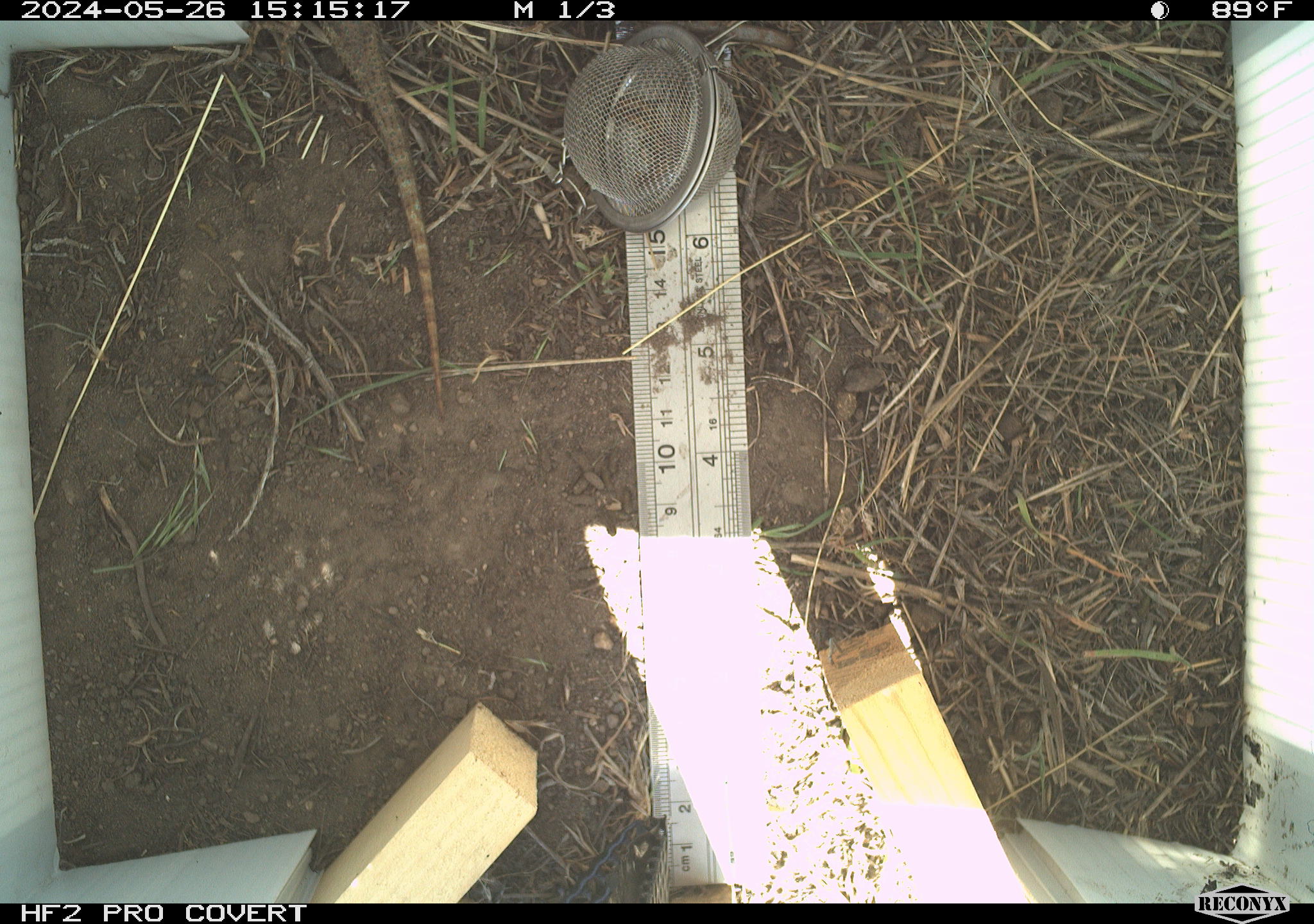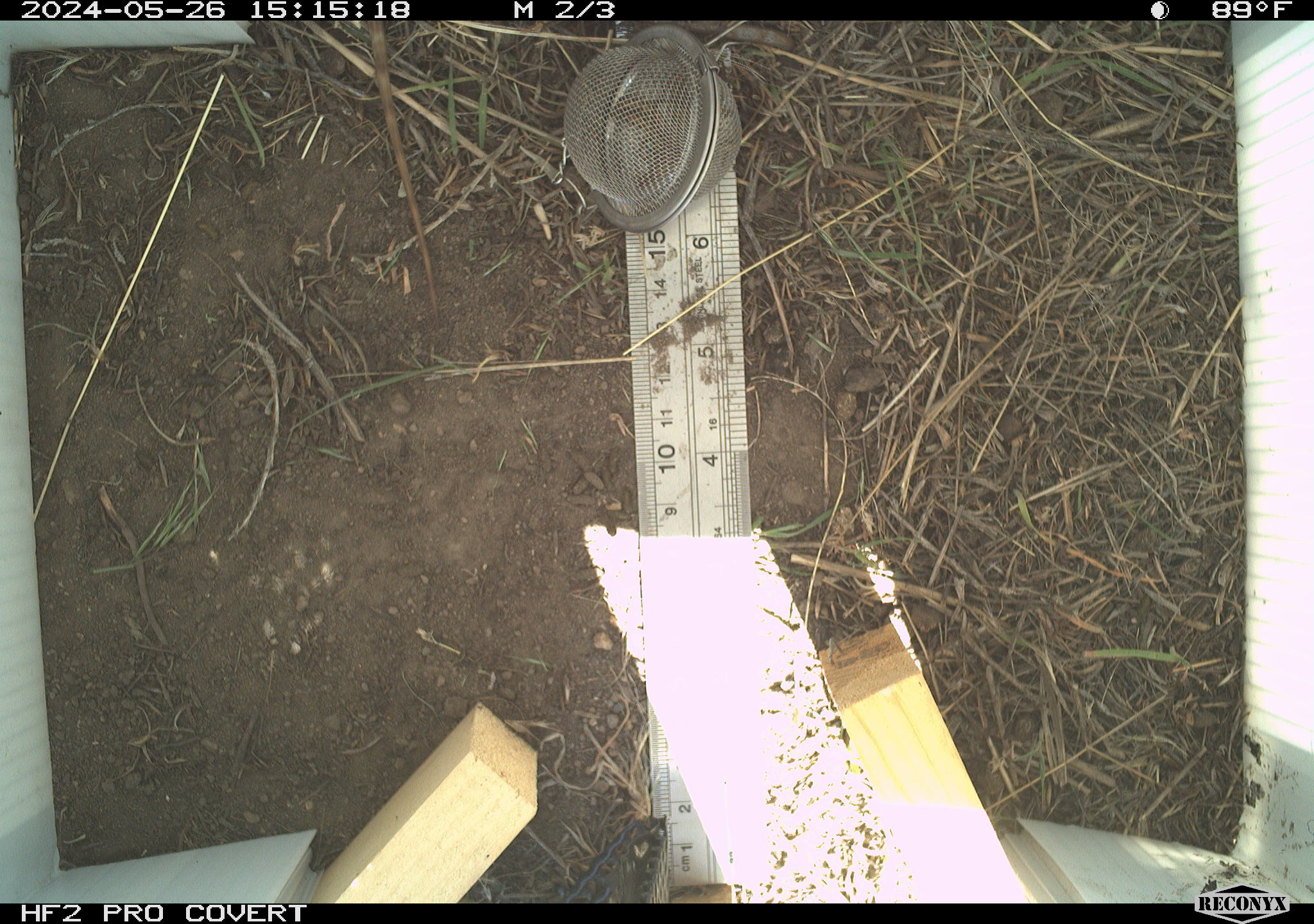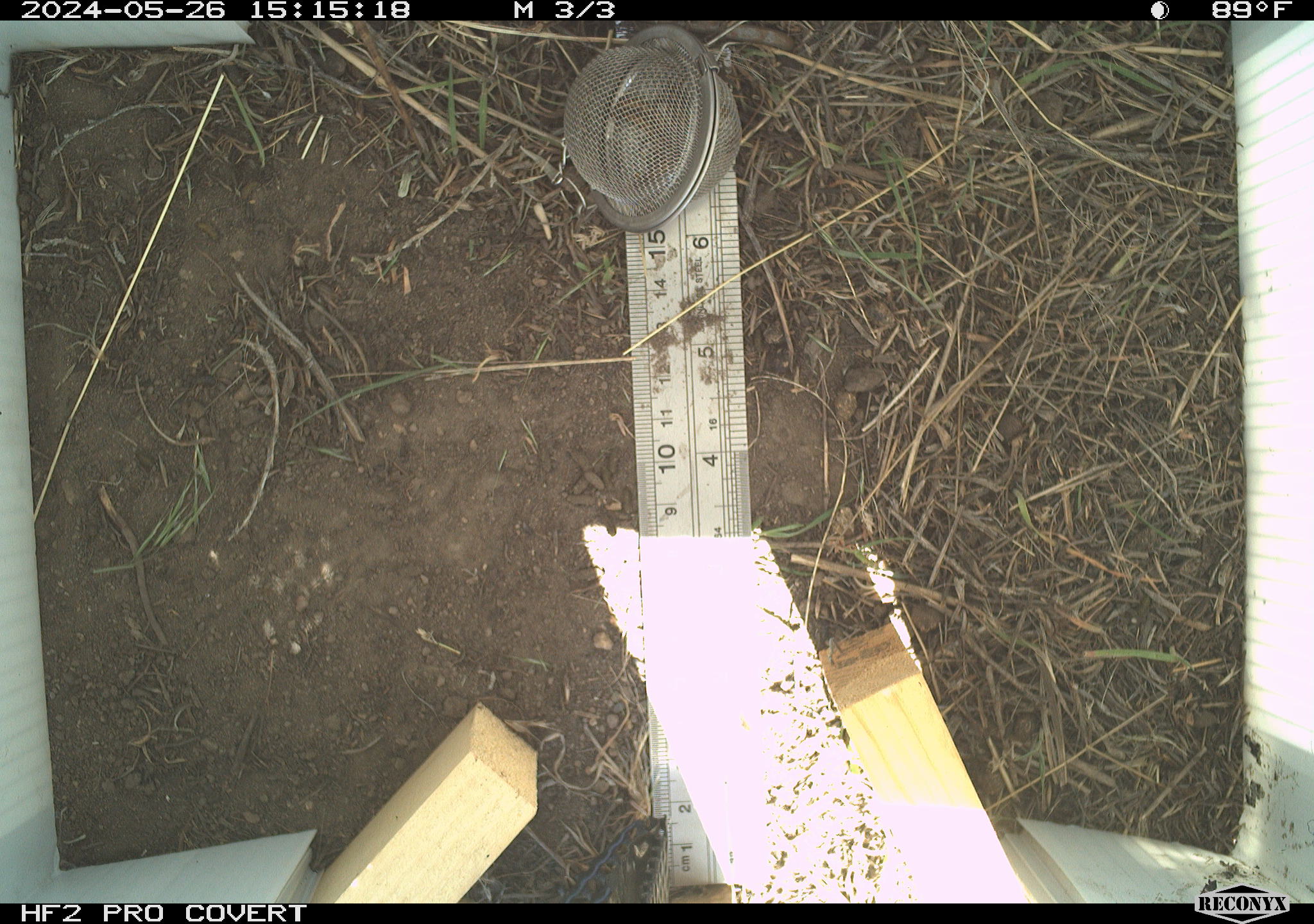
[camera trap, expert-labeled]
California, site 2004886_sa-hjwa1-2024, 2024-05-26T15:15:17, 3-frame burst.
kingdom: Animalia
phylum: Chordata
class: Reptilia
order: Squamata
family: Phrynosomatidae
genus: Sceloporus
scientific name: Sceloporus occidentalis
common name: western fence lizard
Western fence lizard (Sceloporus occidentalis).